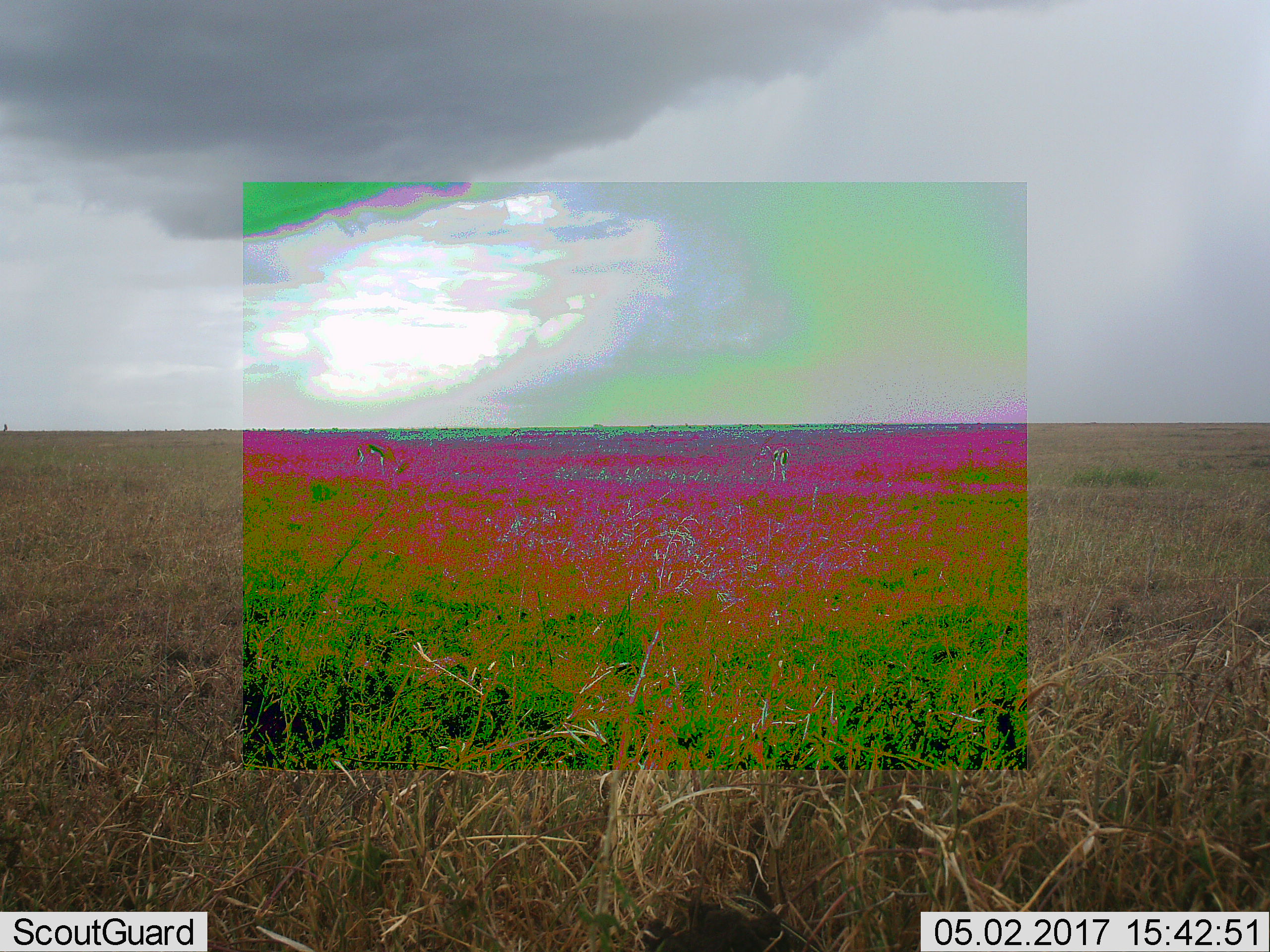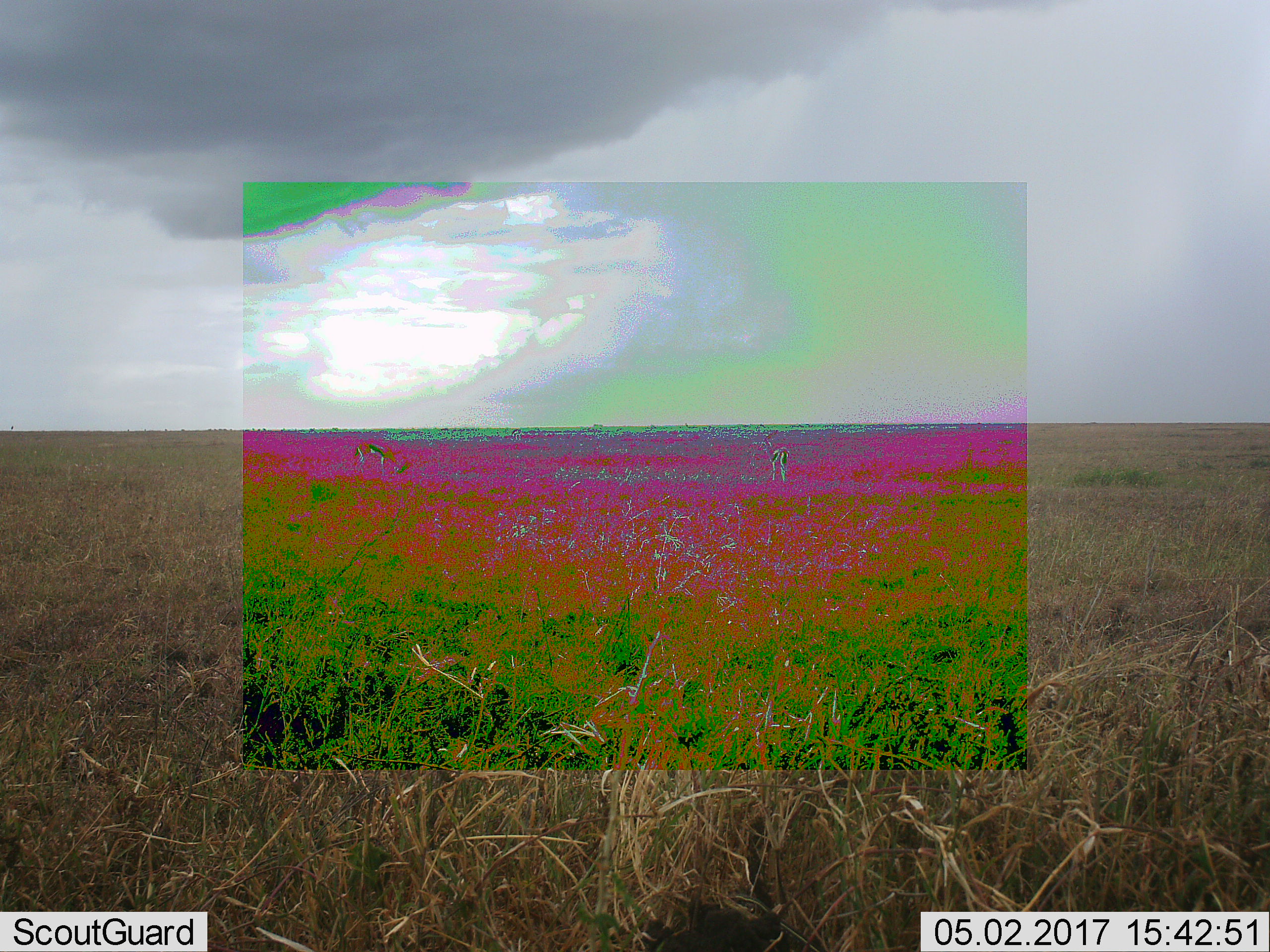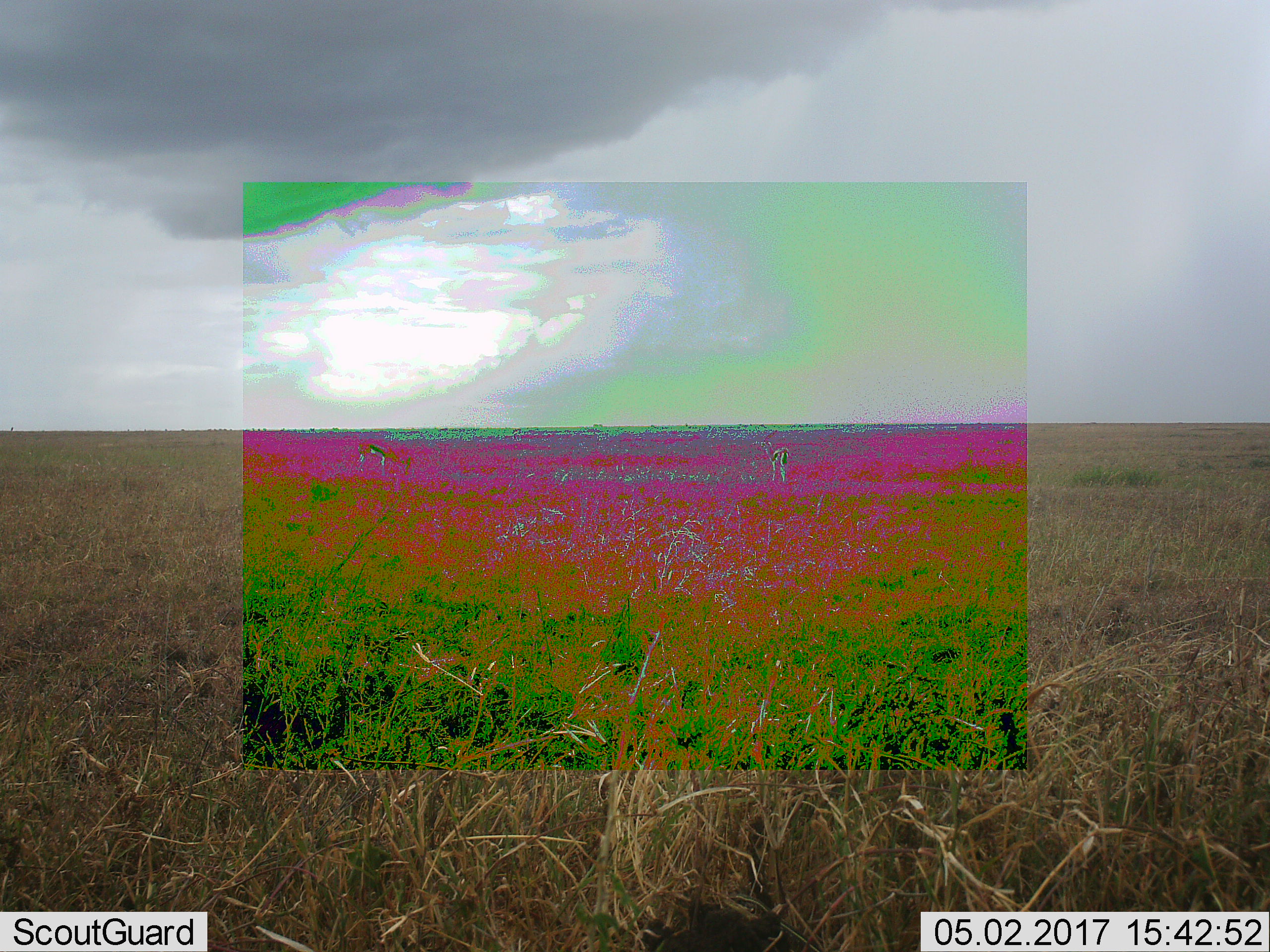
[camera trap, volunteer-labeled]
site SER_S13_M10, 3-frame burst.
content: unidentified animal